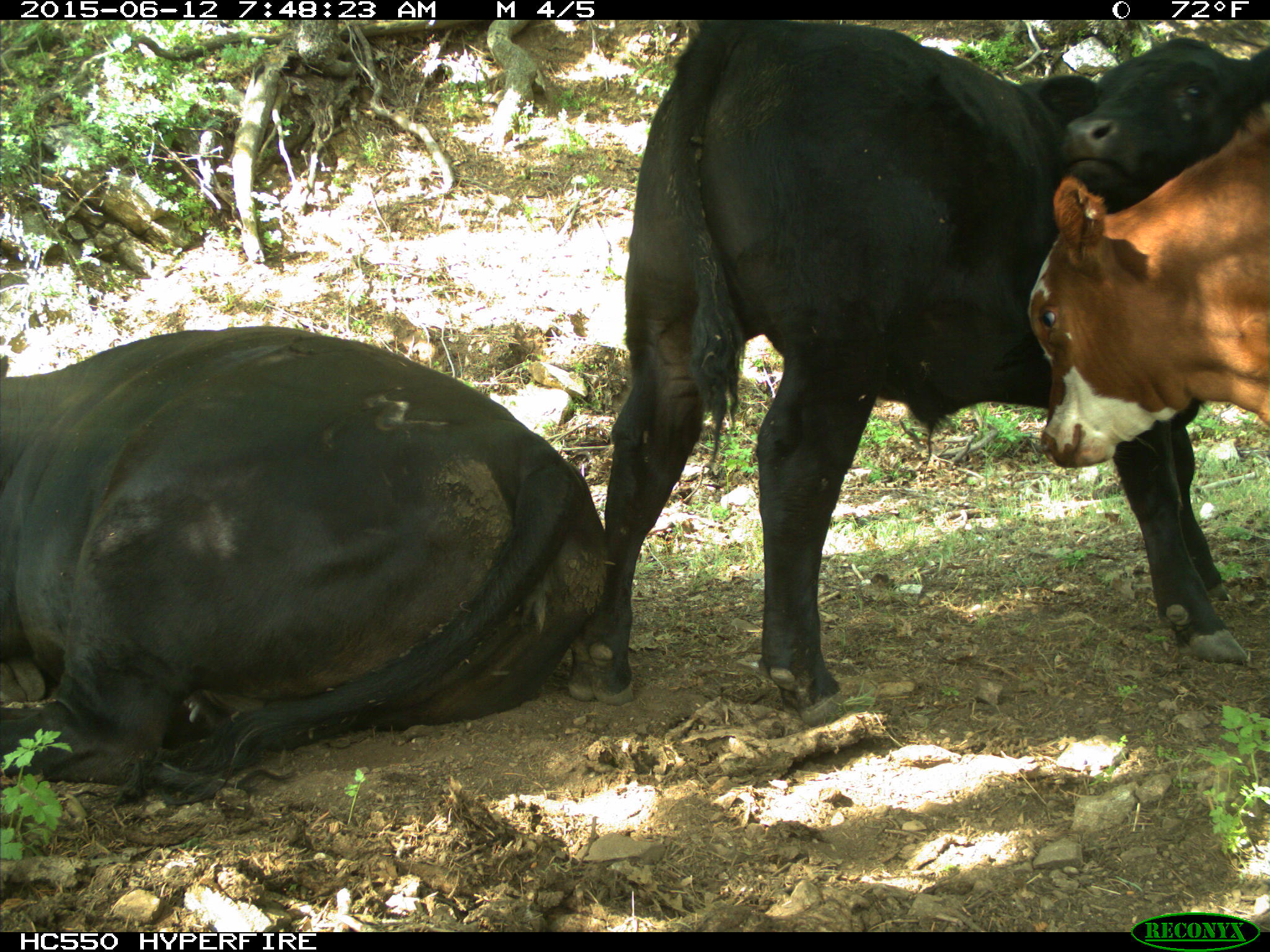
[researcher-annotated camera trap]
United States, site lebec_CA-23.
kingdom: Animalia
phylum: Chordata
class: Mammalia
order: Artiodactyla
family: Bovidae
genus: Bos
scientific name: Bos taurus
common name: domestic cow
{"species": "Bos taurus (domestic cow)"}